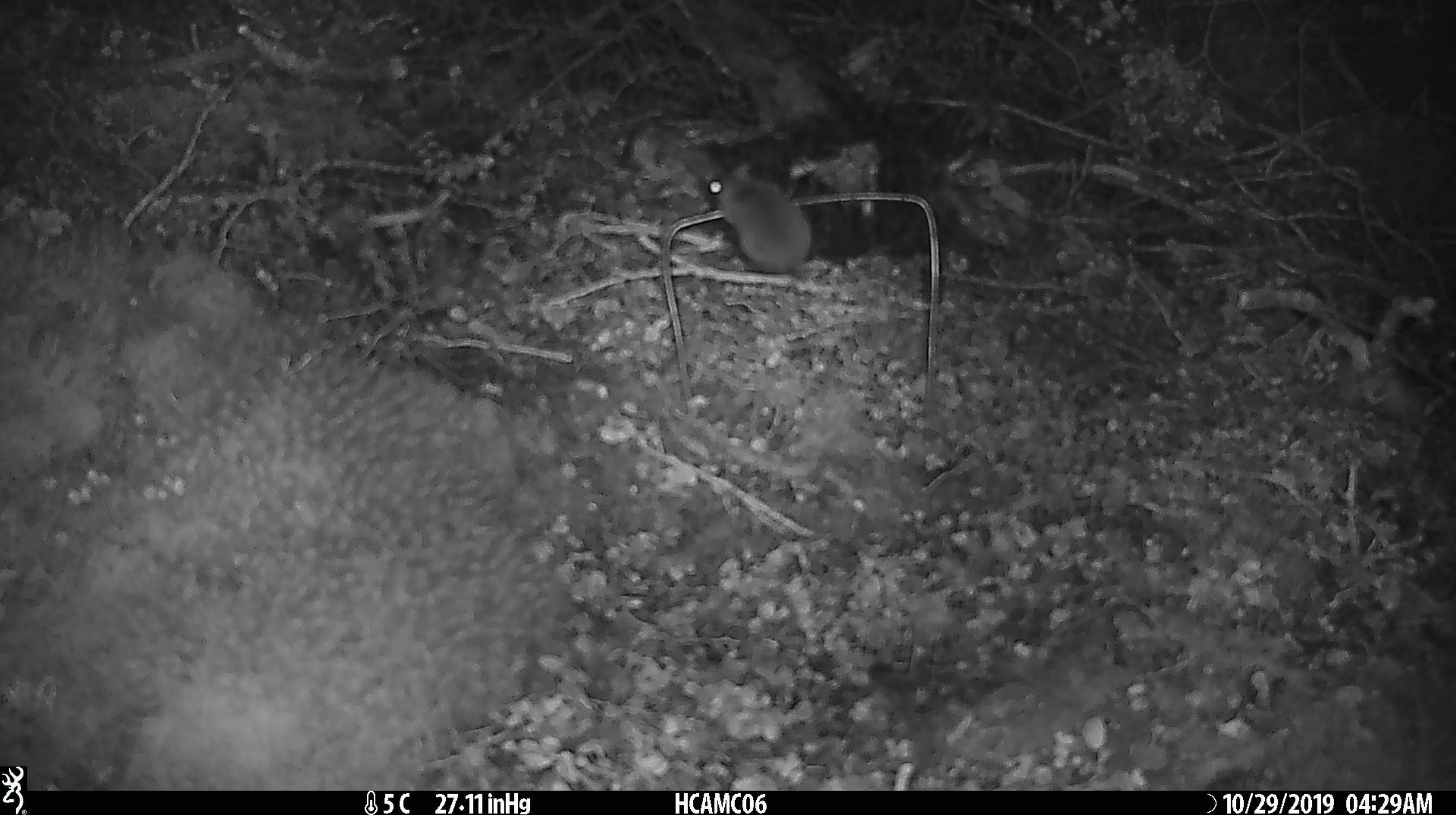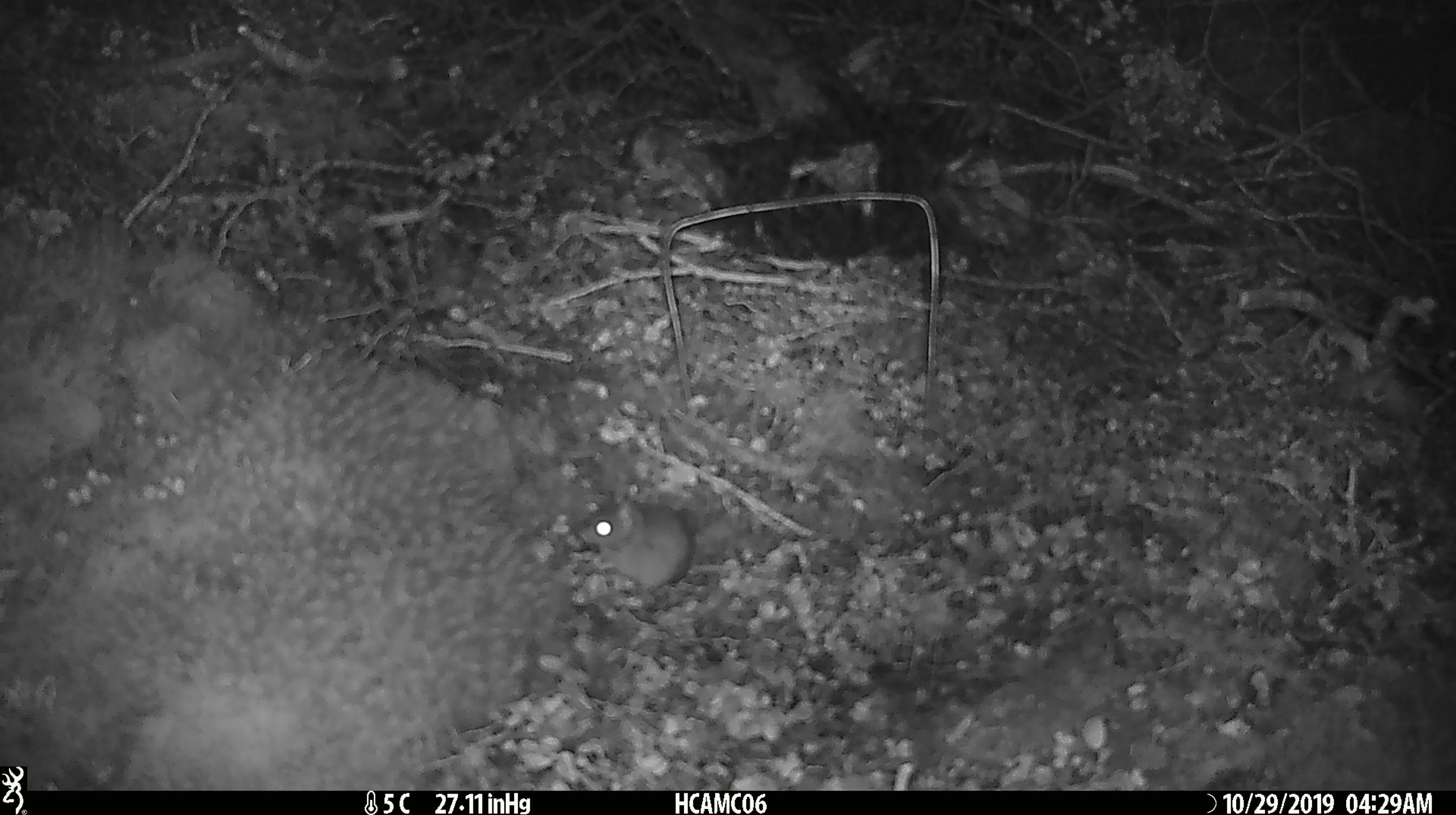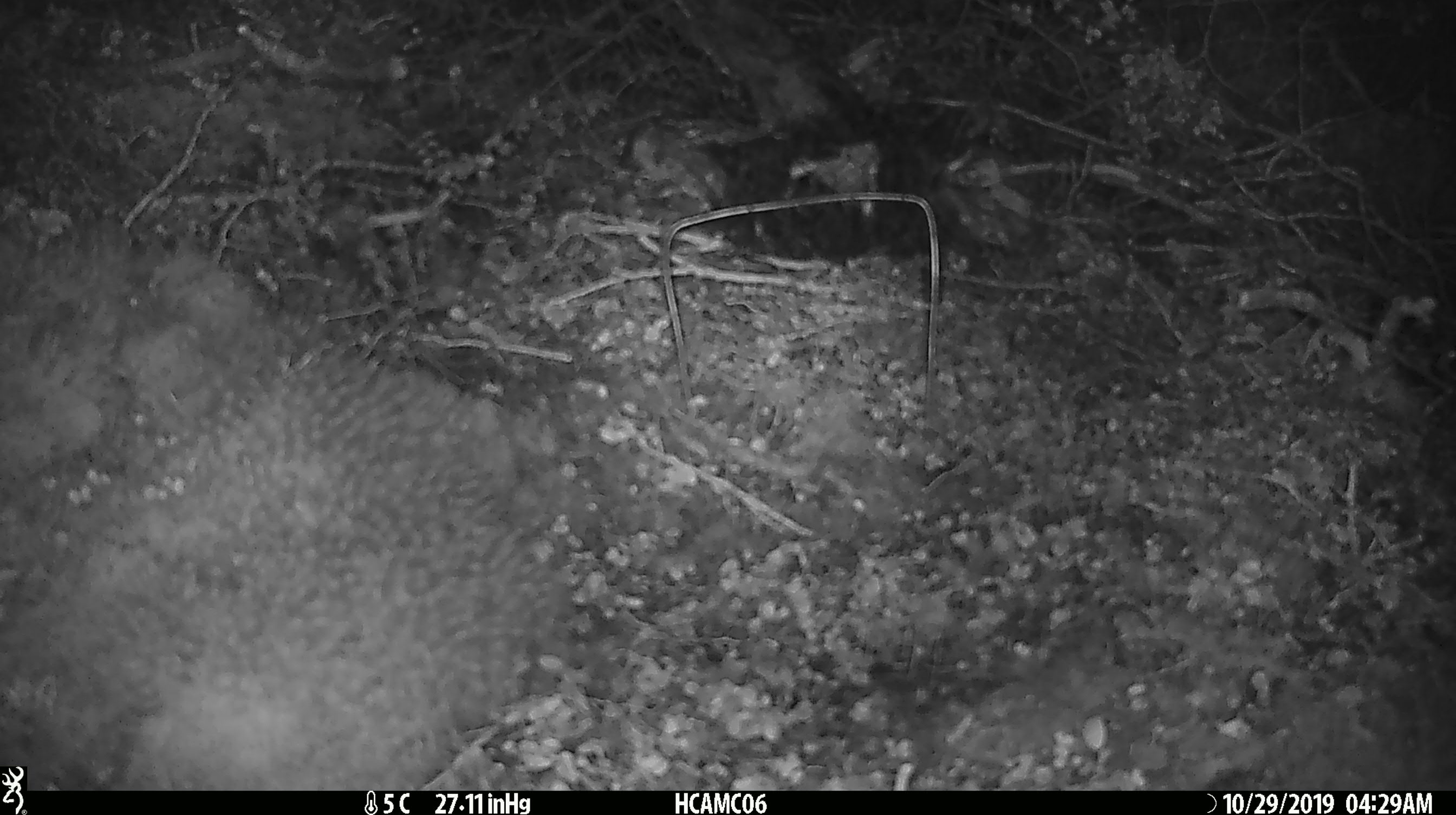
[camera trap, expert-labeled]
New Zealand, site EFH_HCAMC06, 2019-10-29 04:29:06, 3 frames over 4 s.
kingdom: Animalia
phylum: Chordata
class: Mammalia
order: Rodentia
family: Muridae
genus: Mus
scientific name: Mus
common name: mouse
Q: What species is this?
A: Mouse (Mus).